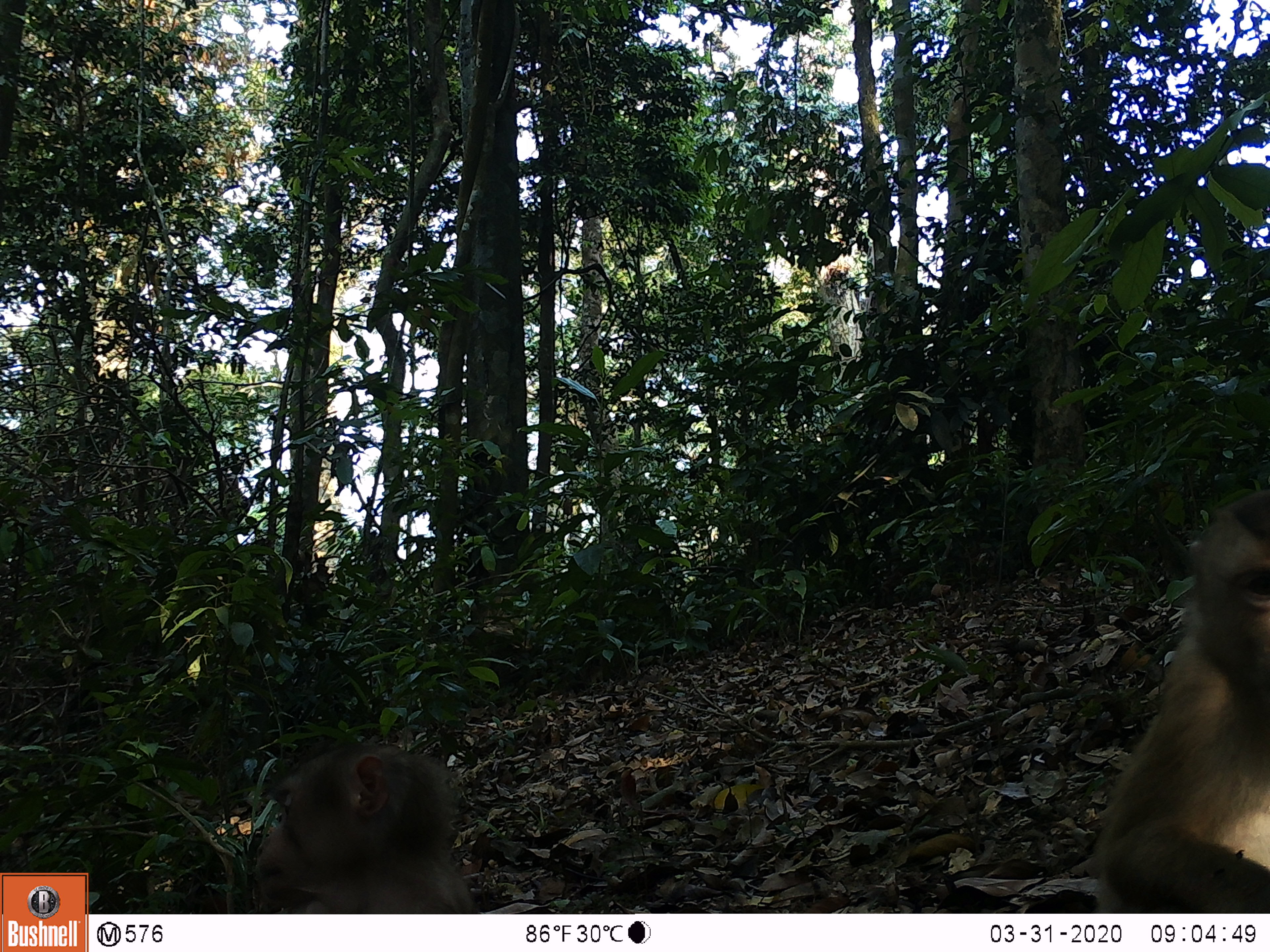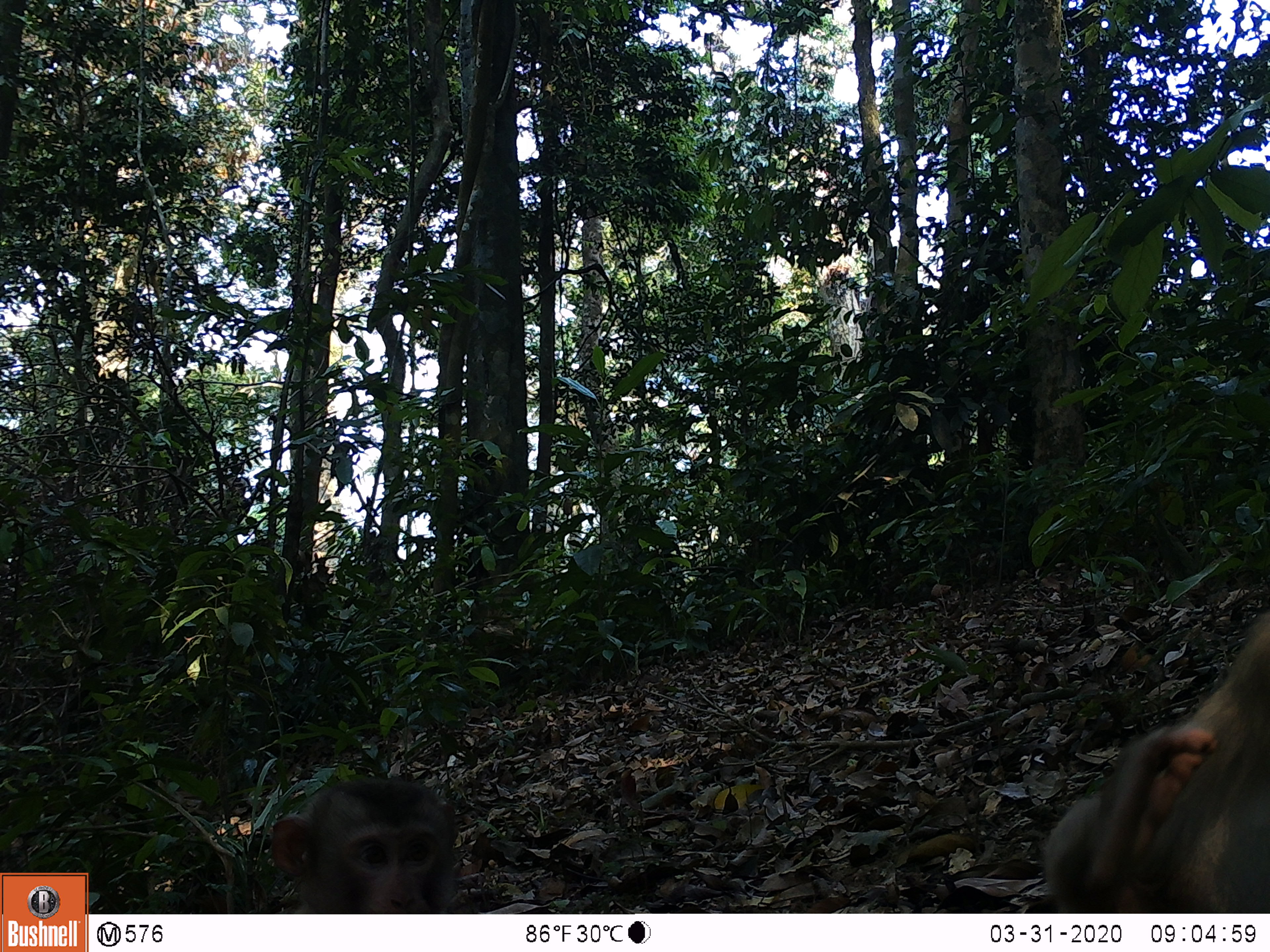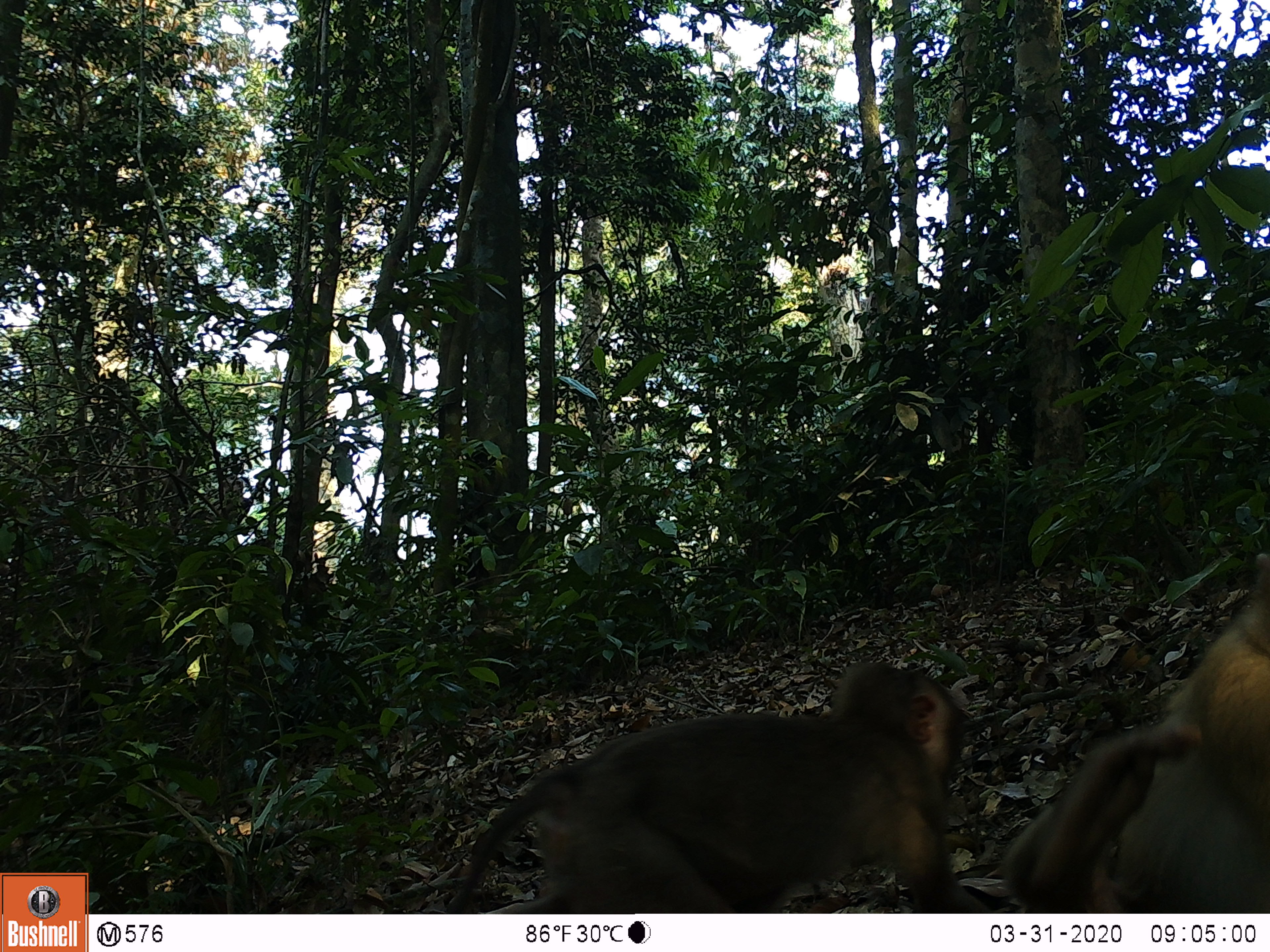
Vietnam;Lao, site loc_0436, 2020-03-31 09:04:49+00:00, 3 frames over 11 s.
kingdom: Animalia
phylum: Chordata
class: Mammalia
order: Primates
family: Cercopithecidae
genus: Macaca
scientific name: Macaca nemestrina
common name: pig-tailed macaque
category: pig tailed macaque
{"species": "pig tailed macaque (pig-tailed macaque) (Macaca nemestrina)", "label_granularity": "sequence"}